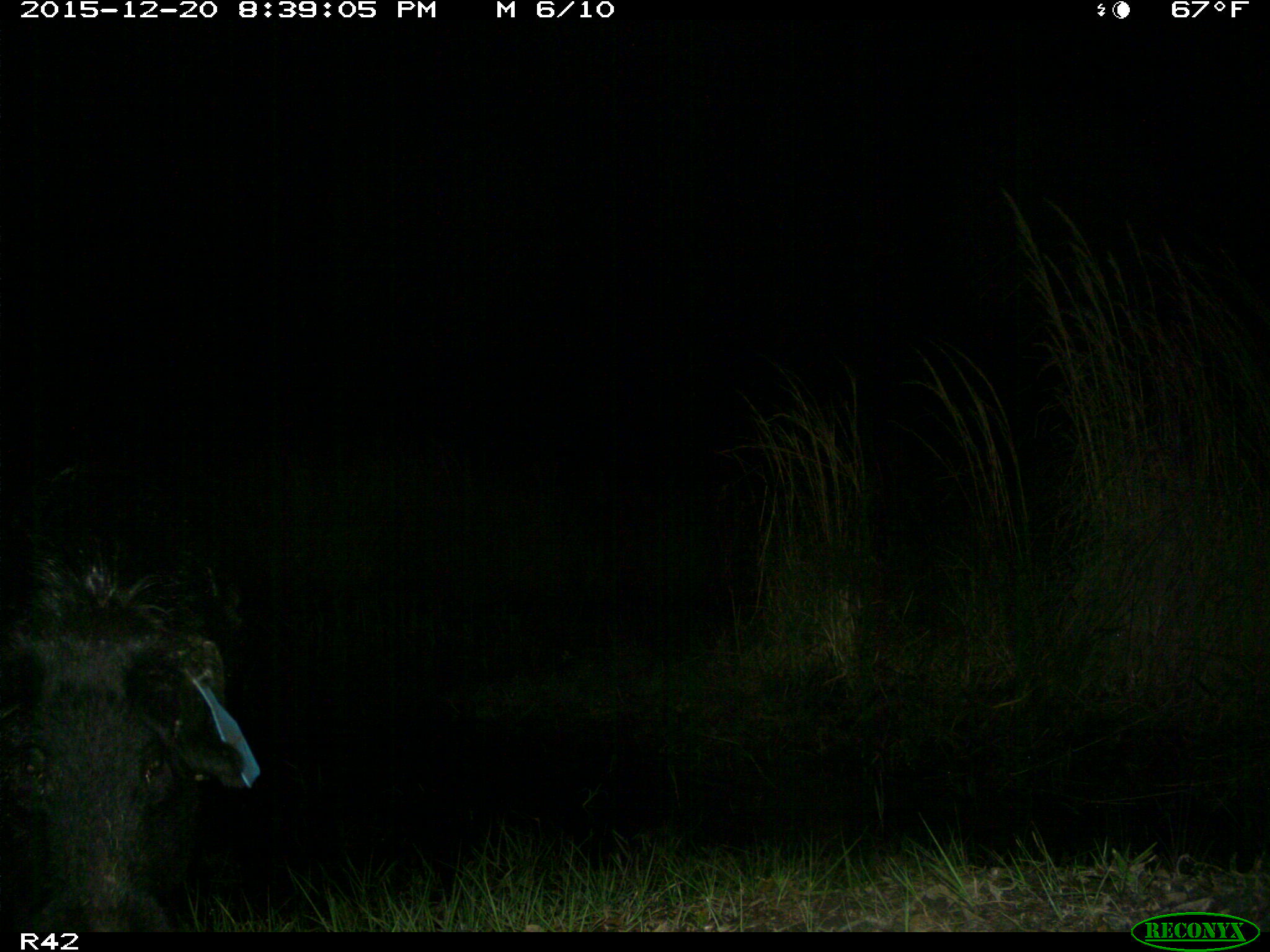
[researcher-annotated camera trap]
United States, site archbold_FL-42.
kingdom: Animalia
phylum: Chordata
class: Mammalia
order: Artiodactyla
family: Suidae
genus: Sus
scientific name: Sus scrofa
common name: wild boar